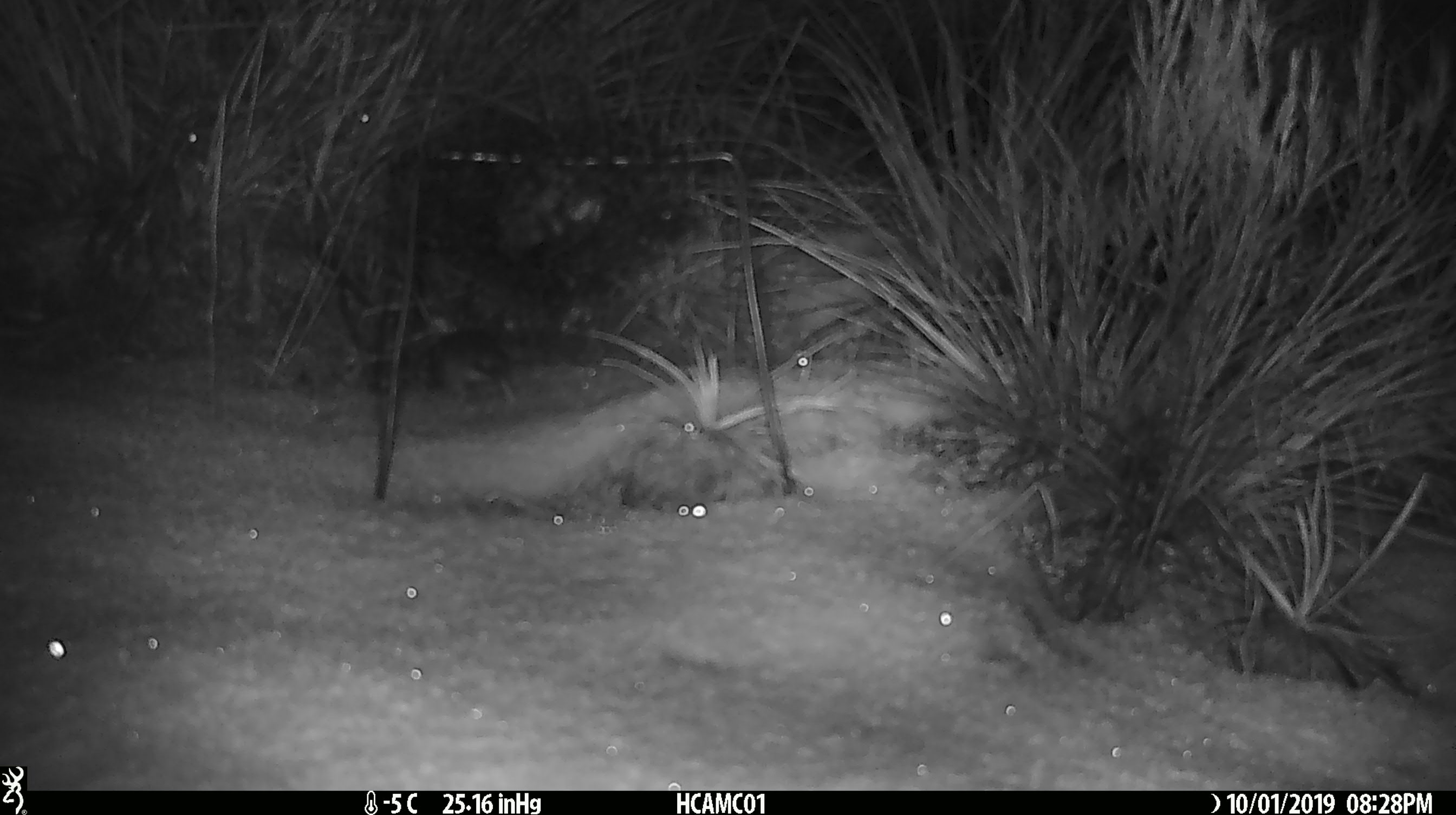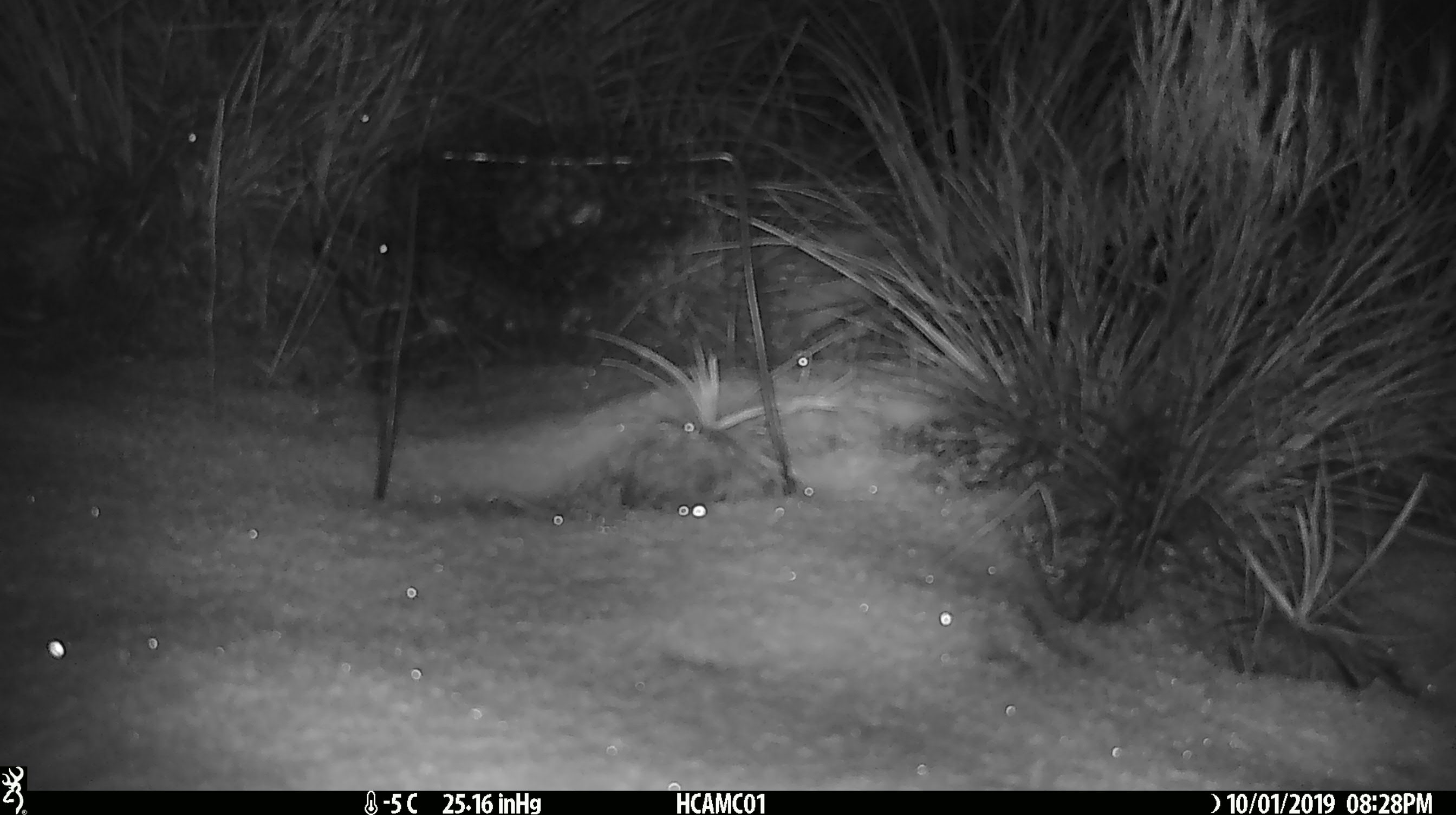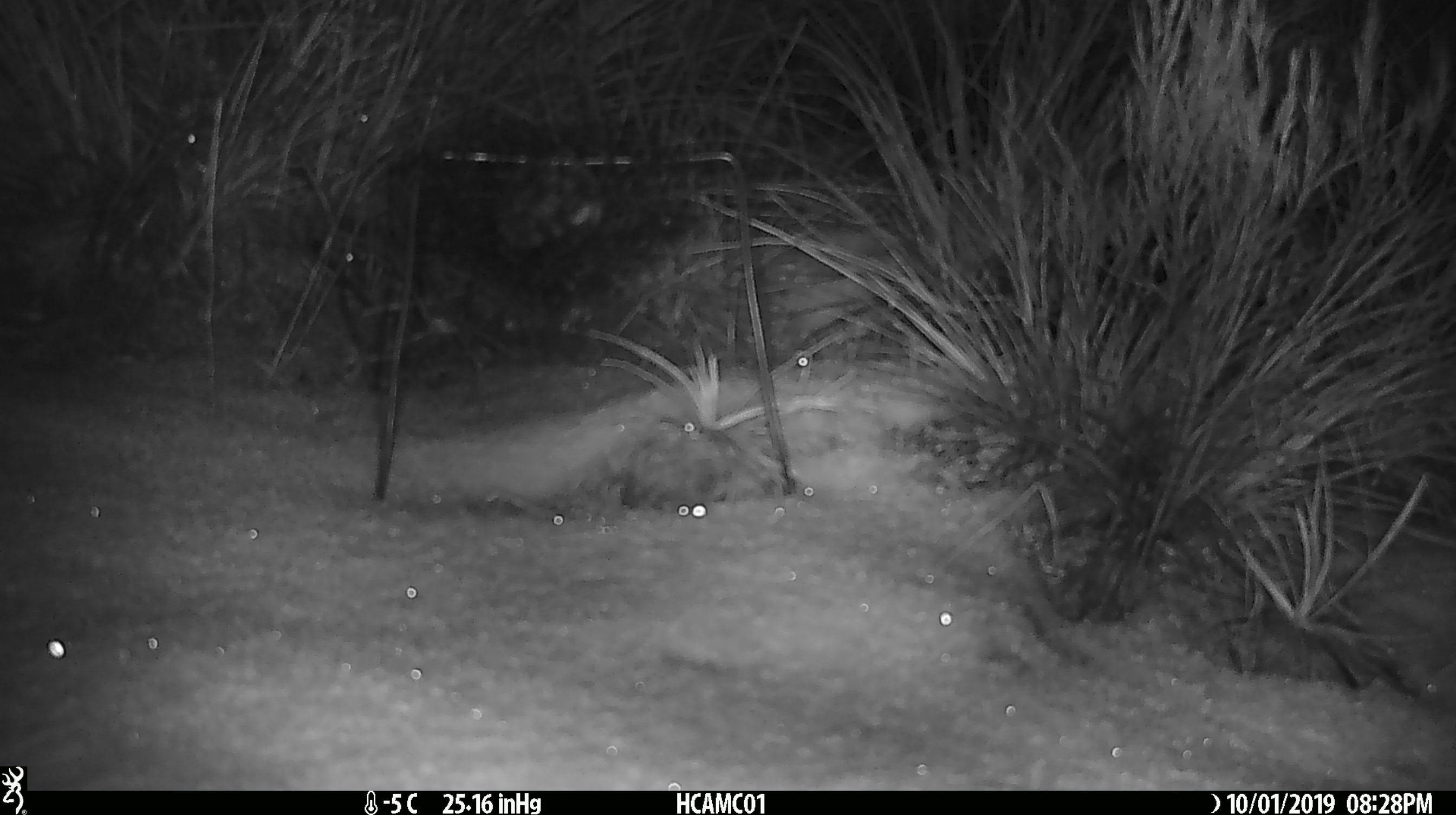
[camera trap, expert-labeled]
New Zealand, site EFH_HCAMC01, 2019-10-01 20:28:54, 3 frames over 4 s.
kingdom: Animalia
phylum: Chordata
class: Mammalia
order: Rodentia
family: Muridae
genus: Mus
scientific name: Mus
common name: mouse